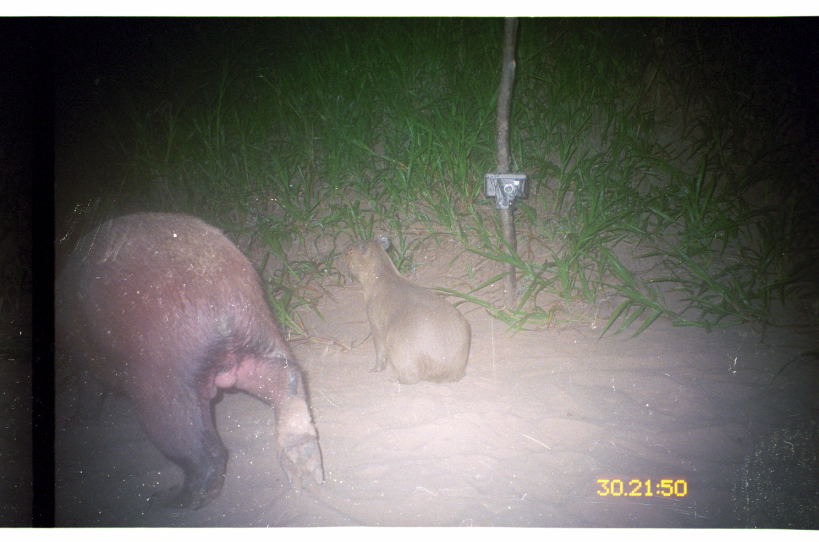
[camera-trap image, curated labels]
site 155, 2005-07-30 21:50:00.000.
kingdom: Animalia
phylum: Chordata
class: Mammalia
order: Rodentia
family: Caviidae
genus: Hydrochoerus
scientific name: Hydrochoerus hydrochaeris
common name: capybara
Hydrochoerus hydrochaeris (capybara).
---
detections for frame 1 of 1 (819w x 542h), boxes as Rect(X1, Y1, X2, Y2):
hydrochoerus hydrochaeris: Rect(55, 211, 326, 514); Rect(332, 235, 472, 387)